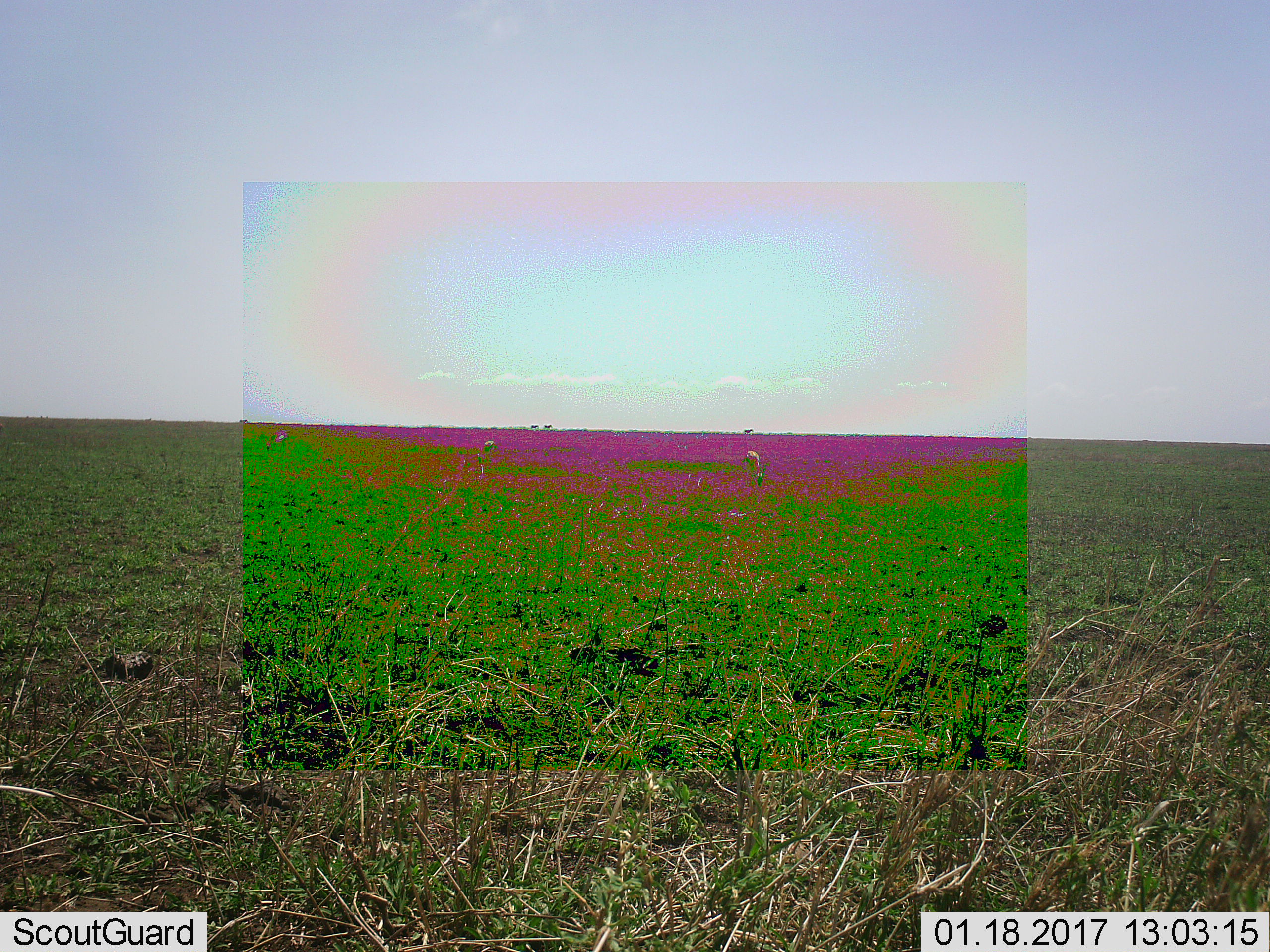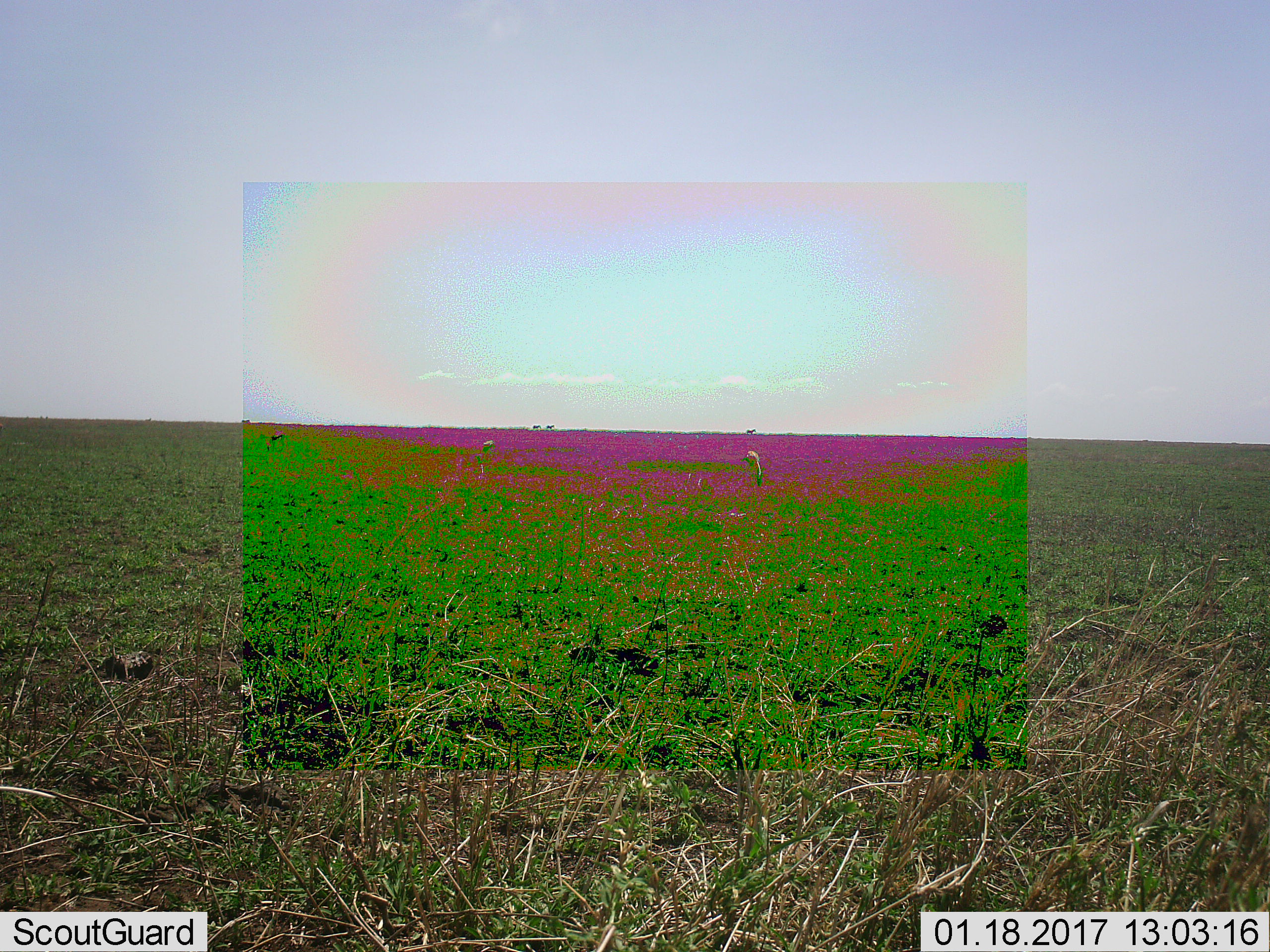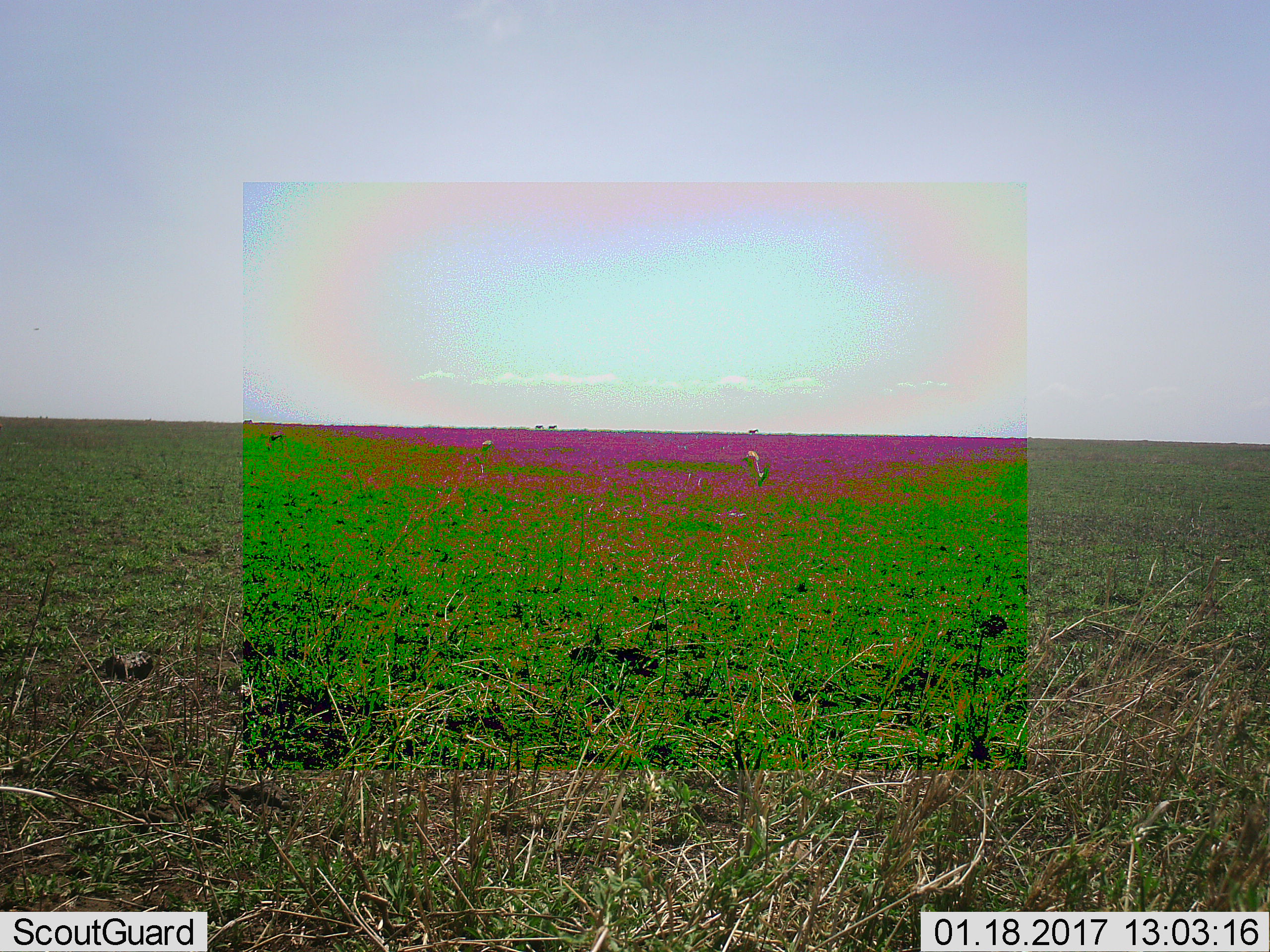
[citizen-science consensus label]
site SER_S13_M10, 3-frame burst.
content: unidentified animal